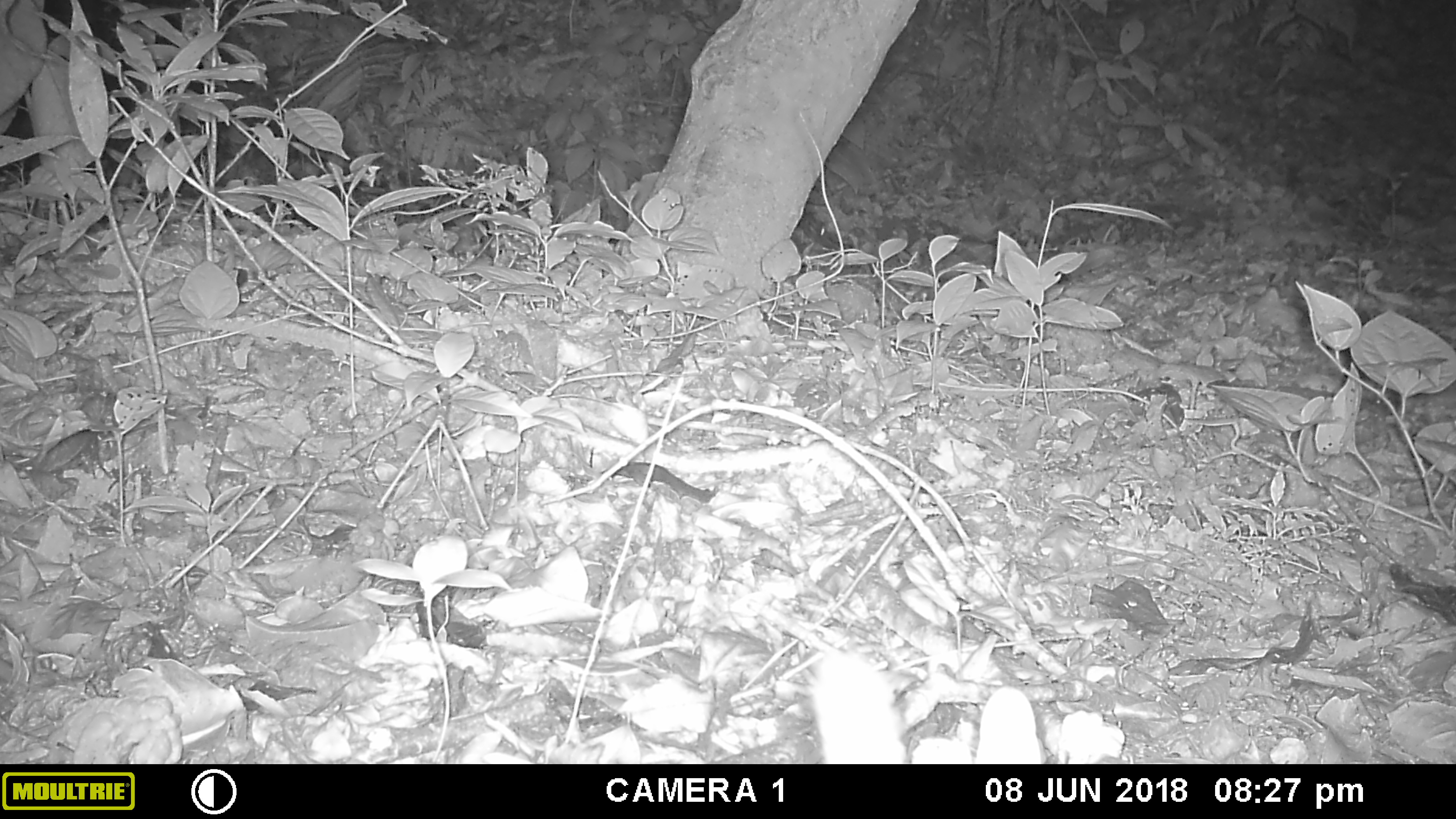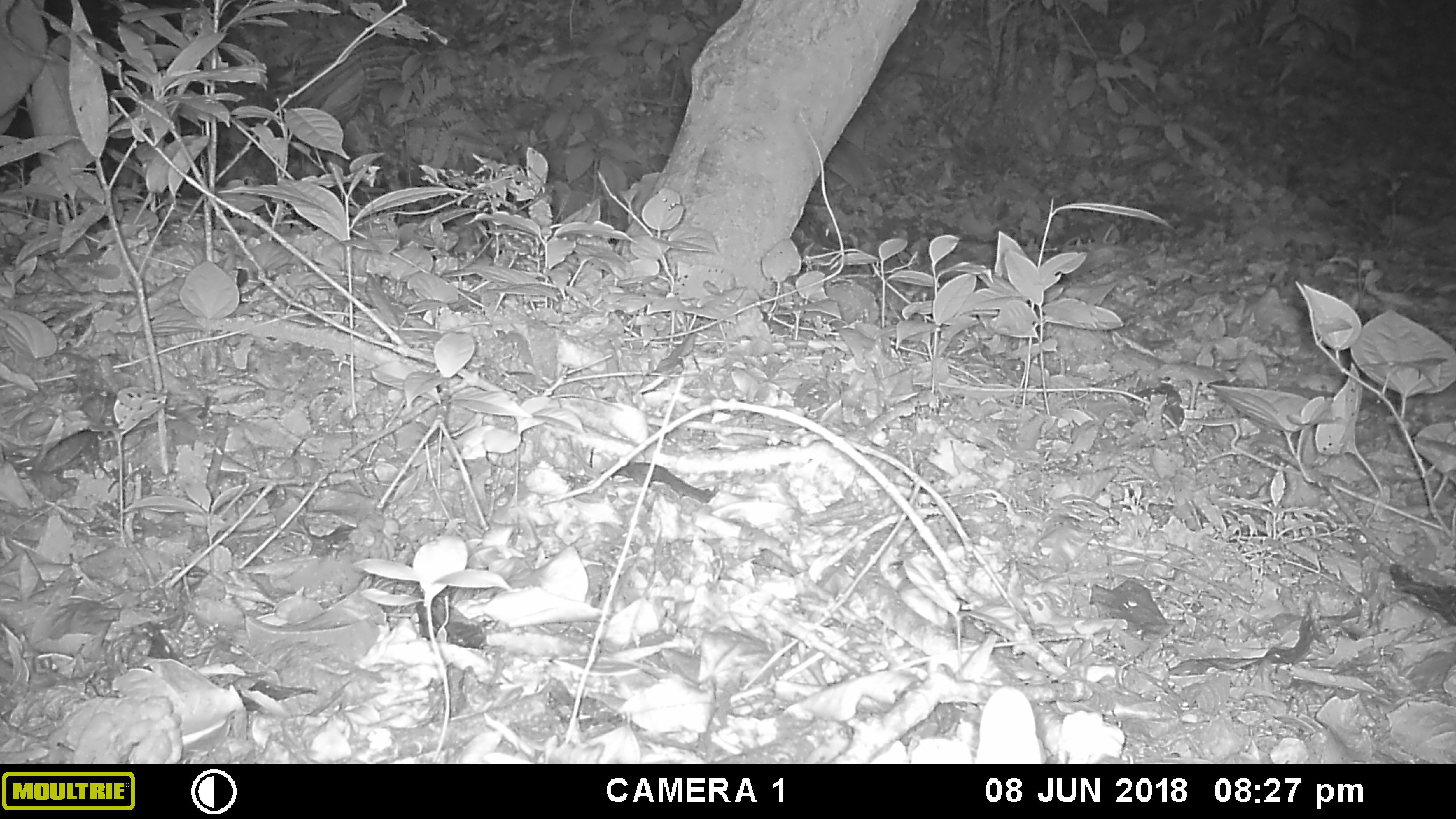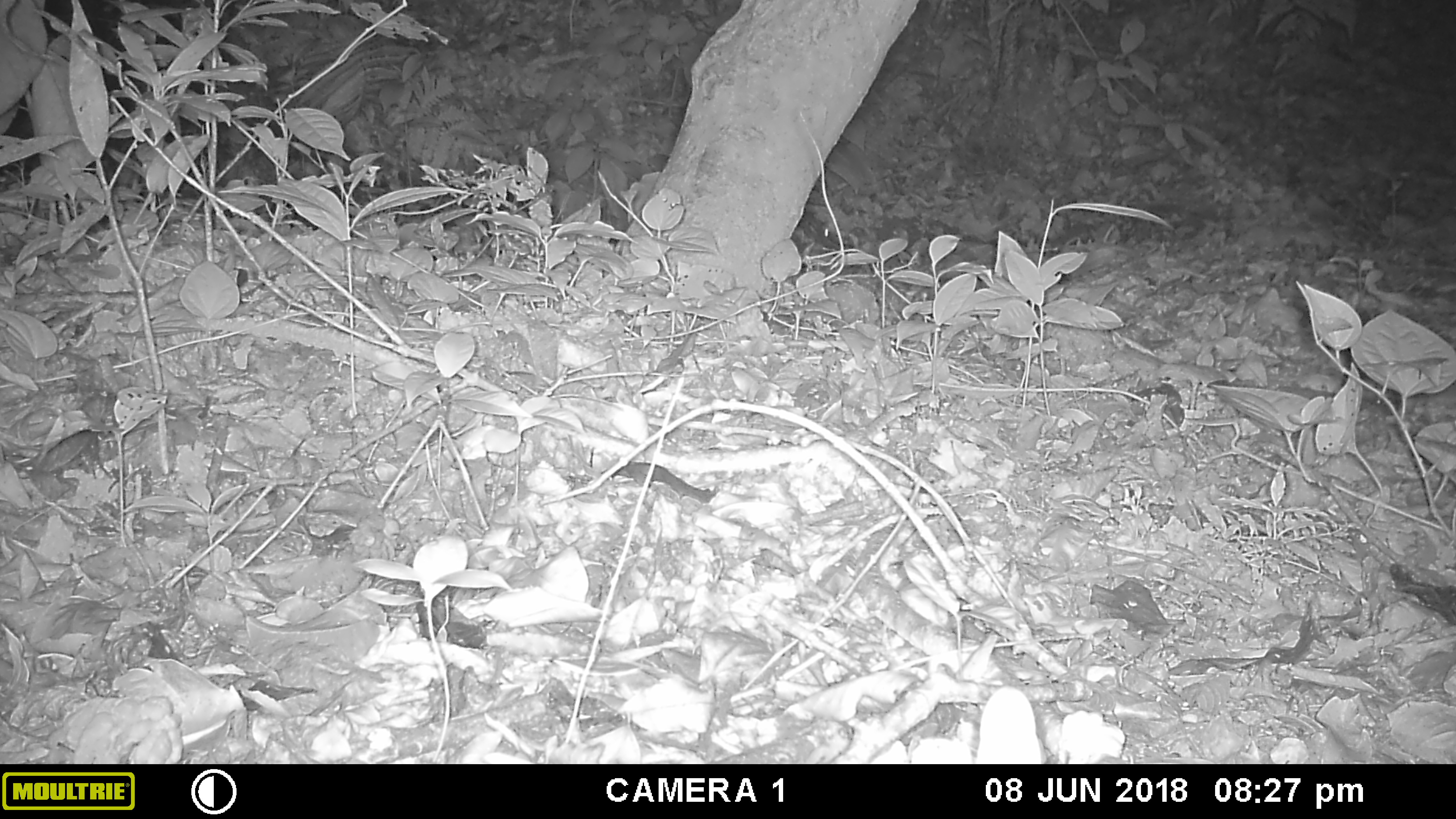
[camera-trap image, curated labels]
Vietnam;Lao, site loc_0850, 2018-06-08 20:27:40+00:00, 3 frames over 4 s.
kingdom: Animalia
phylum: Chordata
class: Mammalia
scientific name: Mammalia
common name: mammal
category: unidentified mammal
Unidentified mammal (mammal) (Mammalia). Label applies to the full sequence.